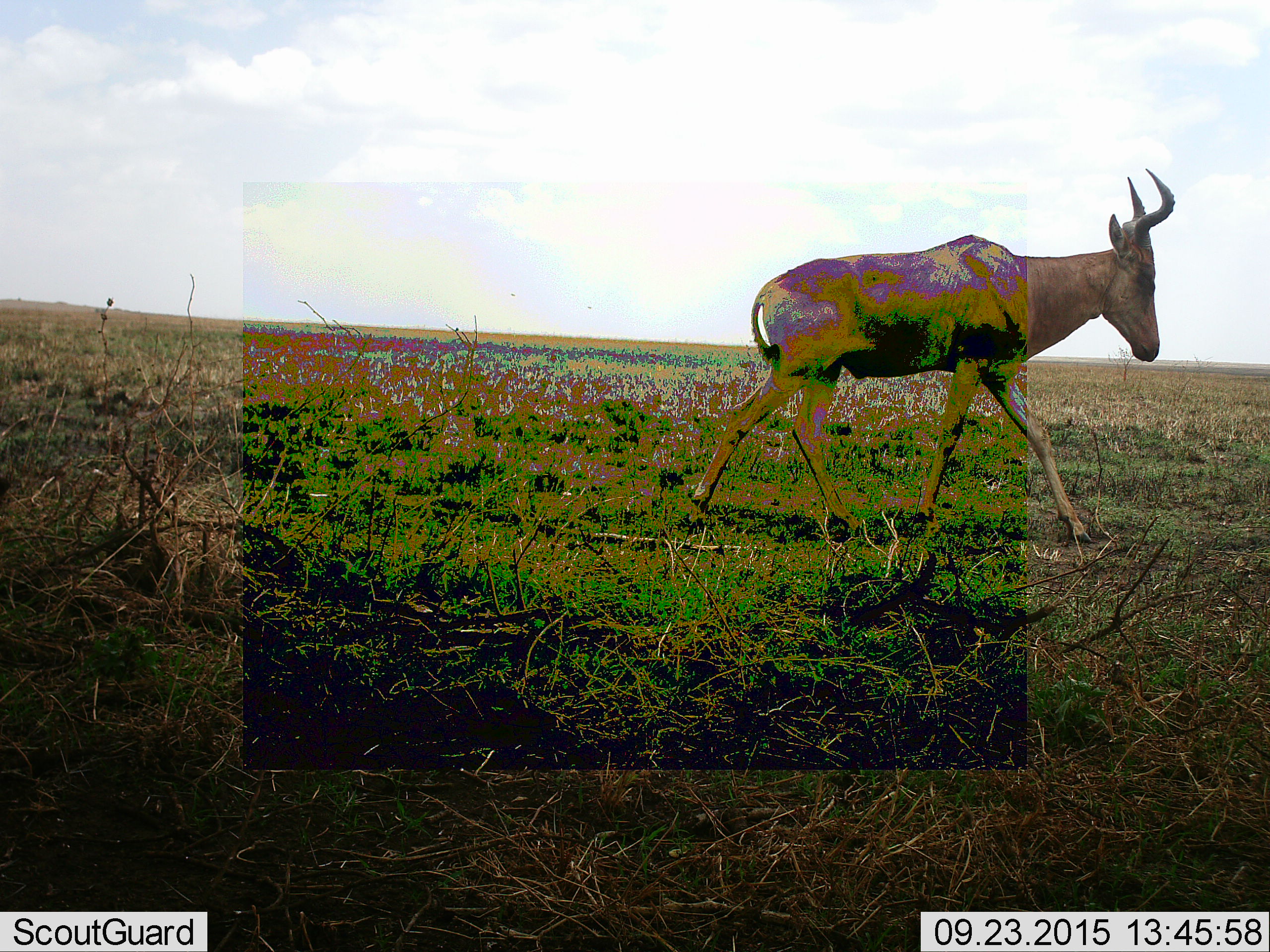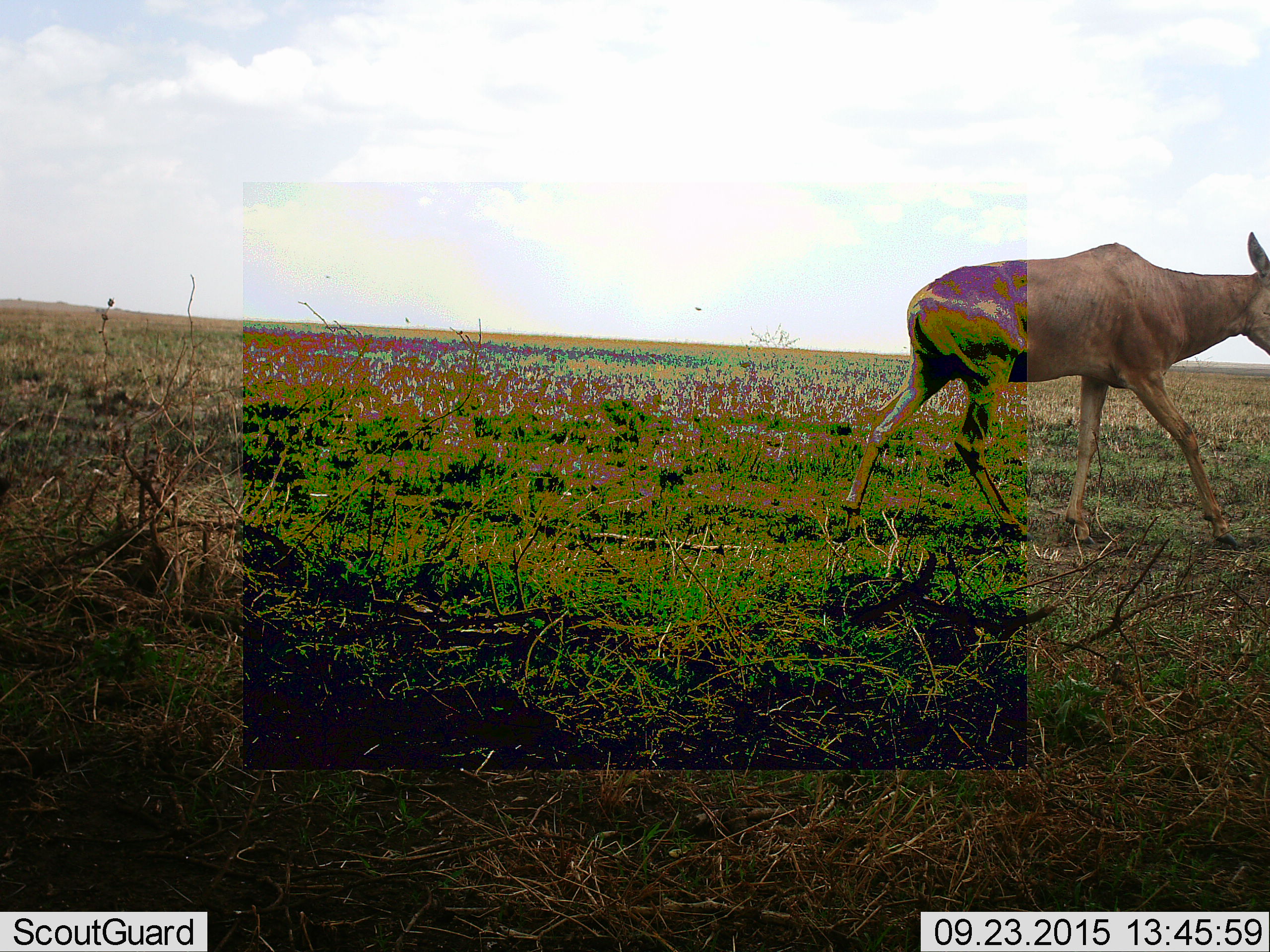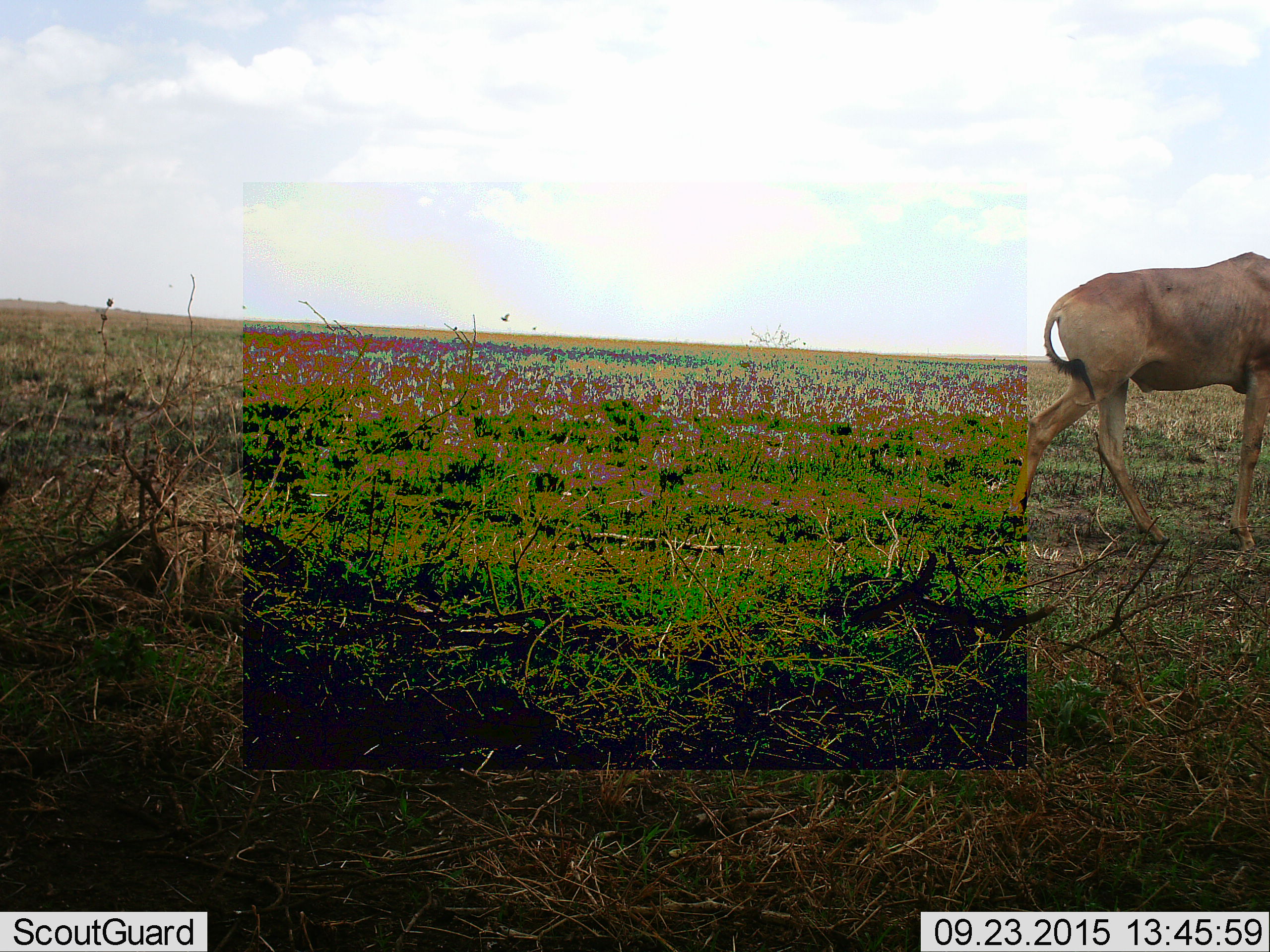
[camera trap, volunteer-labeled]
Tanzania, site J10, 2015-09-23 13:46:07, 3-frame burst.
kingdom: Animalia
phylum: Chordata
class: Mammalia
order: Artiodactyla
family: Bovidae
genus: Alcelaphus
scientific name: Alcelaphus buselaphus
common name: hartebeest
Hartebeest (Alcelaphus buselaphus), count 1. Behavior (volunteer vote fractions): standing 14%, resting 0%, moving 100%, interacting 0%. Young present (vote fraction): 0%. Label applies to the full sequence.